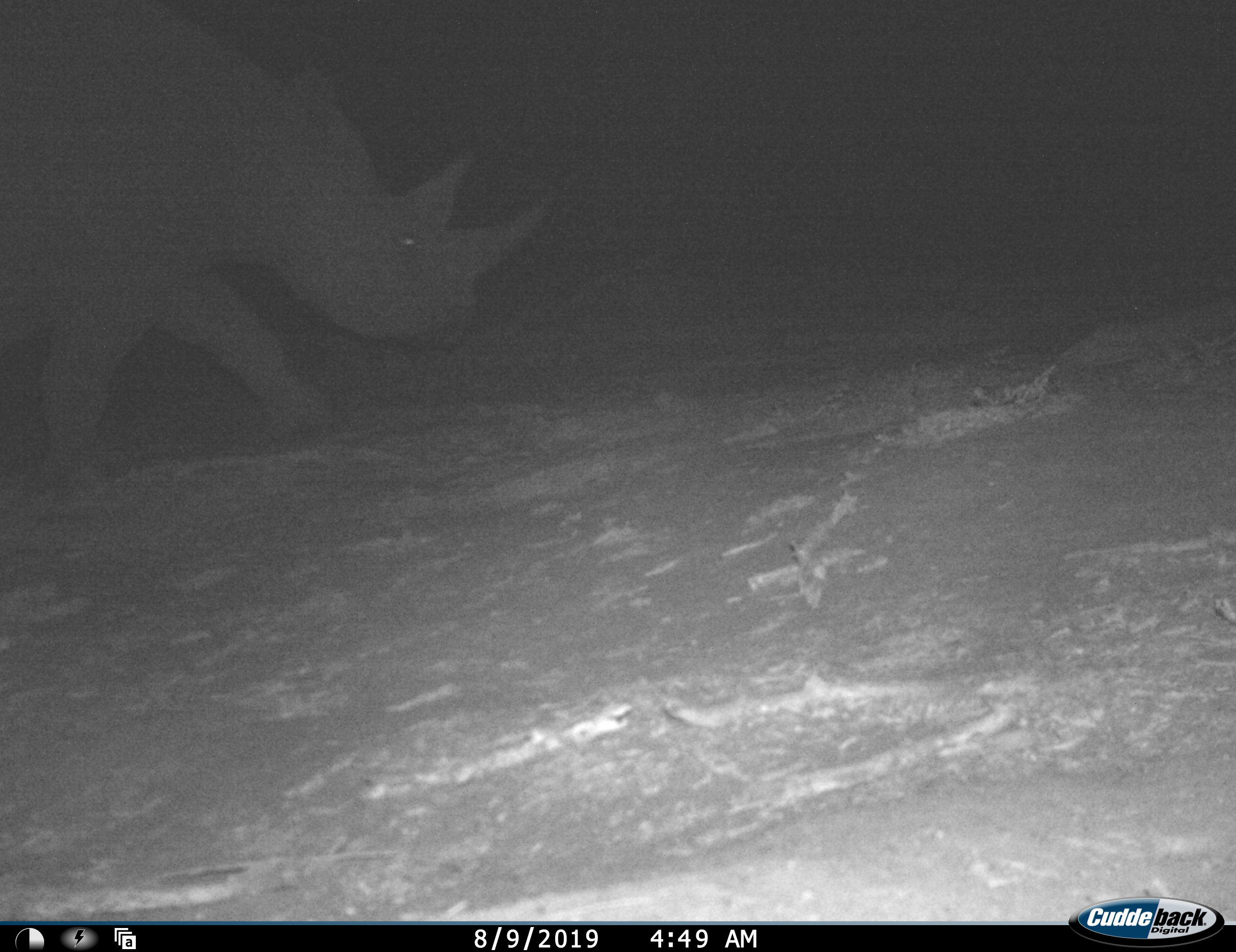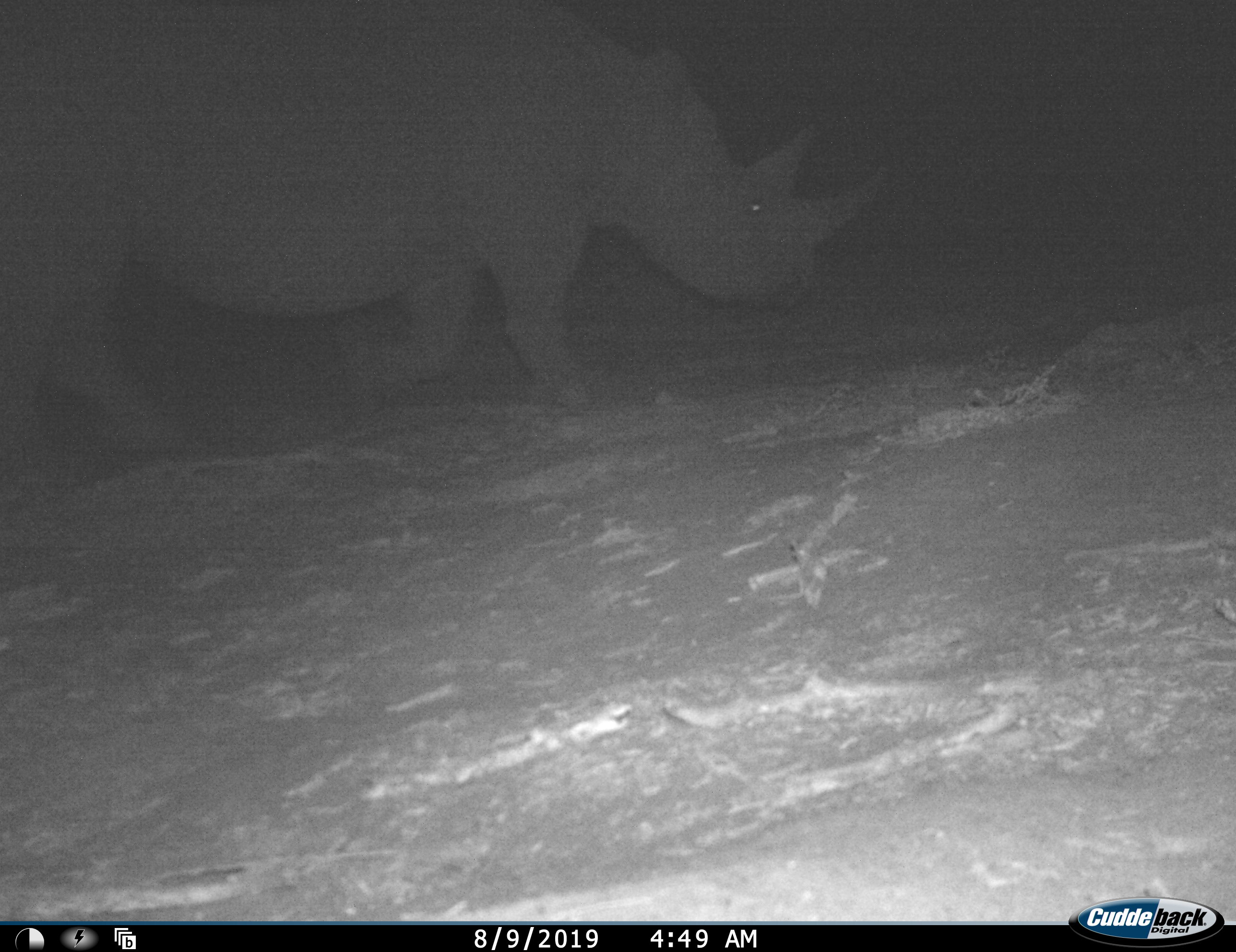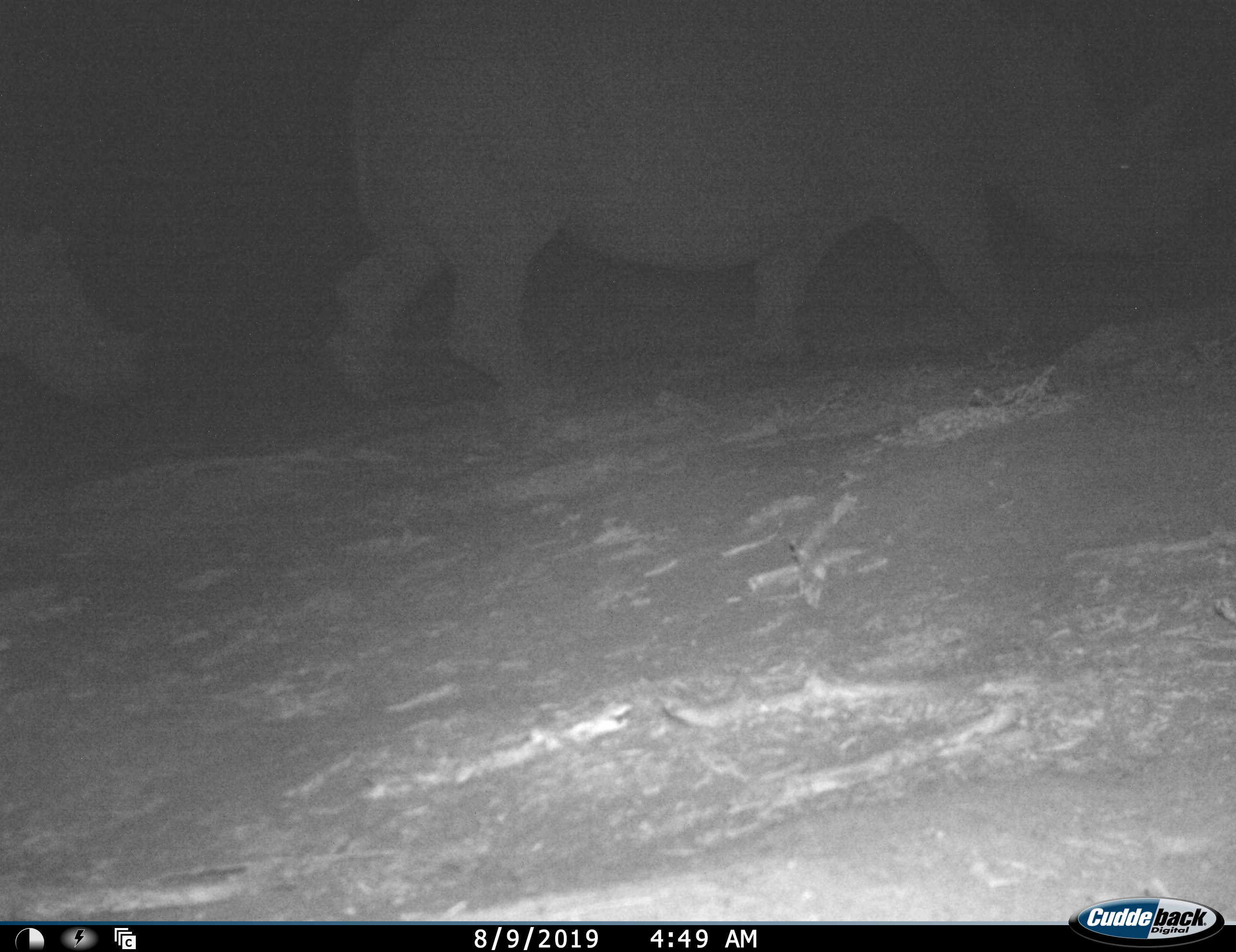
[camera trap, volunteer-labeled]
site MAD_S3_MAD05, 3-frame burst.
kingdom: Animalia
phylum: Chordata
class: Mammalia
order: Perissodactyla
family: Rhinocerotidae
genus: Ceratotherium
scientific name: Ceratotherium simum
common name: white rhinoceros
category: rhinoceroswhite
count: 2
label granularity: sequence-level